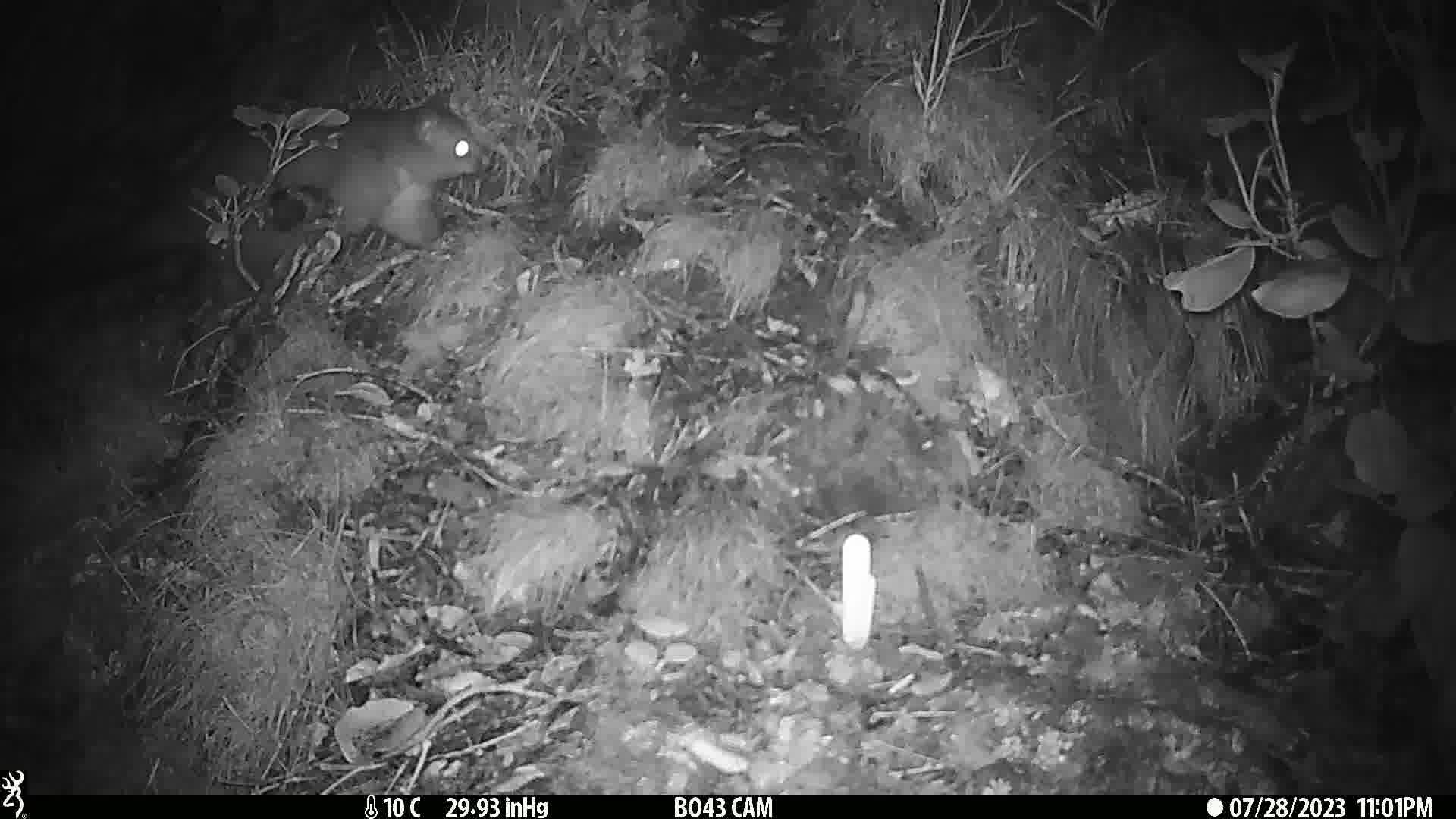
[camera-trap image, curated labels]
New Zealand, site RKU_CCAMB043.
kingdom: Animalia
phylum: Chordata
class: Mammalia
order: Diprotodontia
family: Phalangeridae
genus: Trichosurus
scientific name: Trichosurus vulpecula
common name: common brushtail possum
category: possum